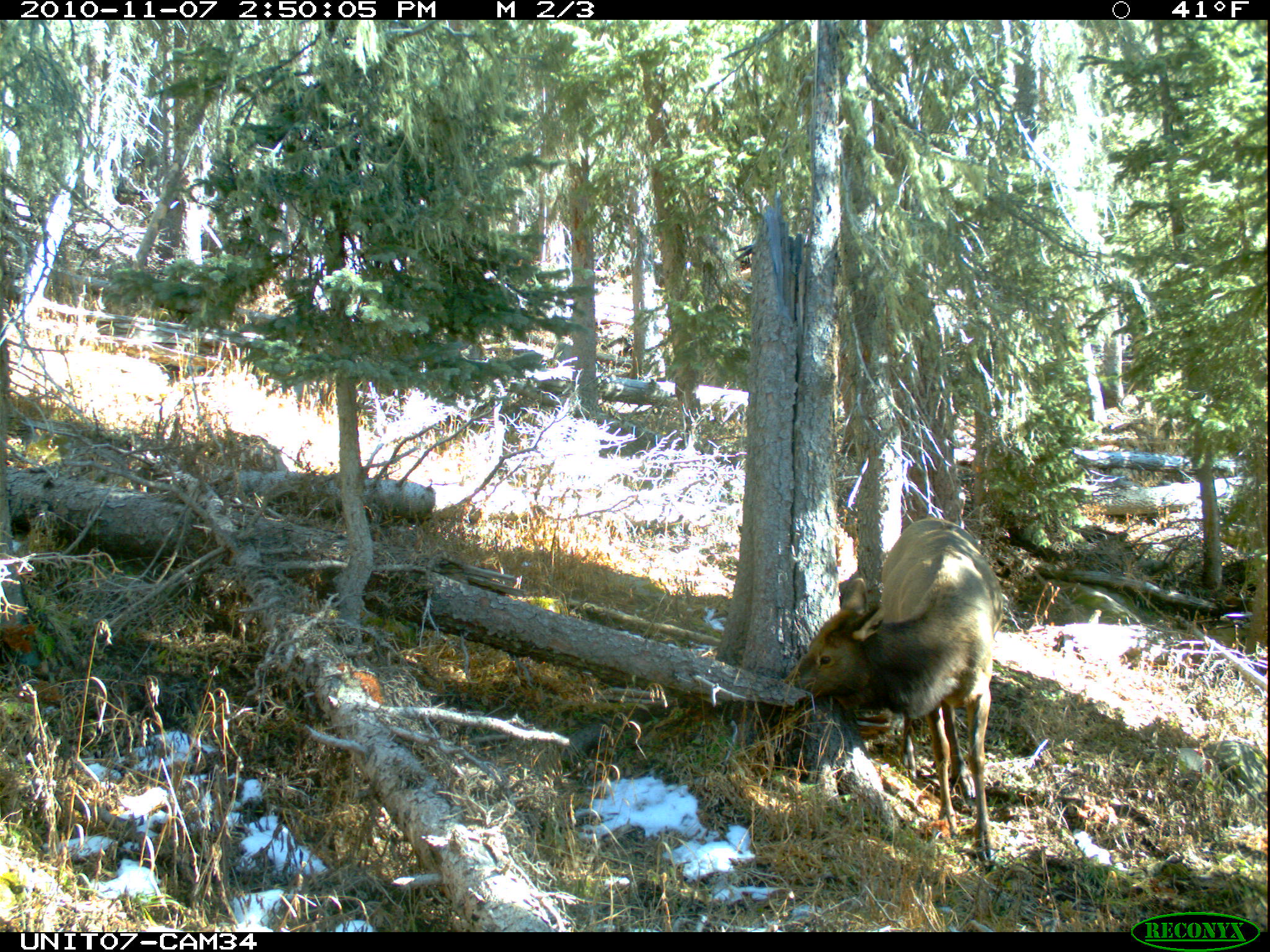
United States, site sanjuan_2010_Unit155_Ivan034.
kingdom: Animalia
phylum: Chordata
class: Mammalia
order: Artiodactyla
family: Cervidae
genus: Cervus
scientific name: Cervus elaphus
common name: red deer